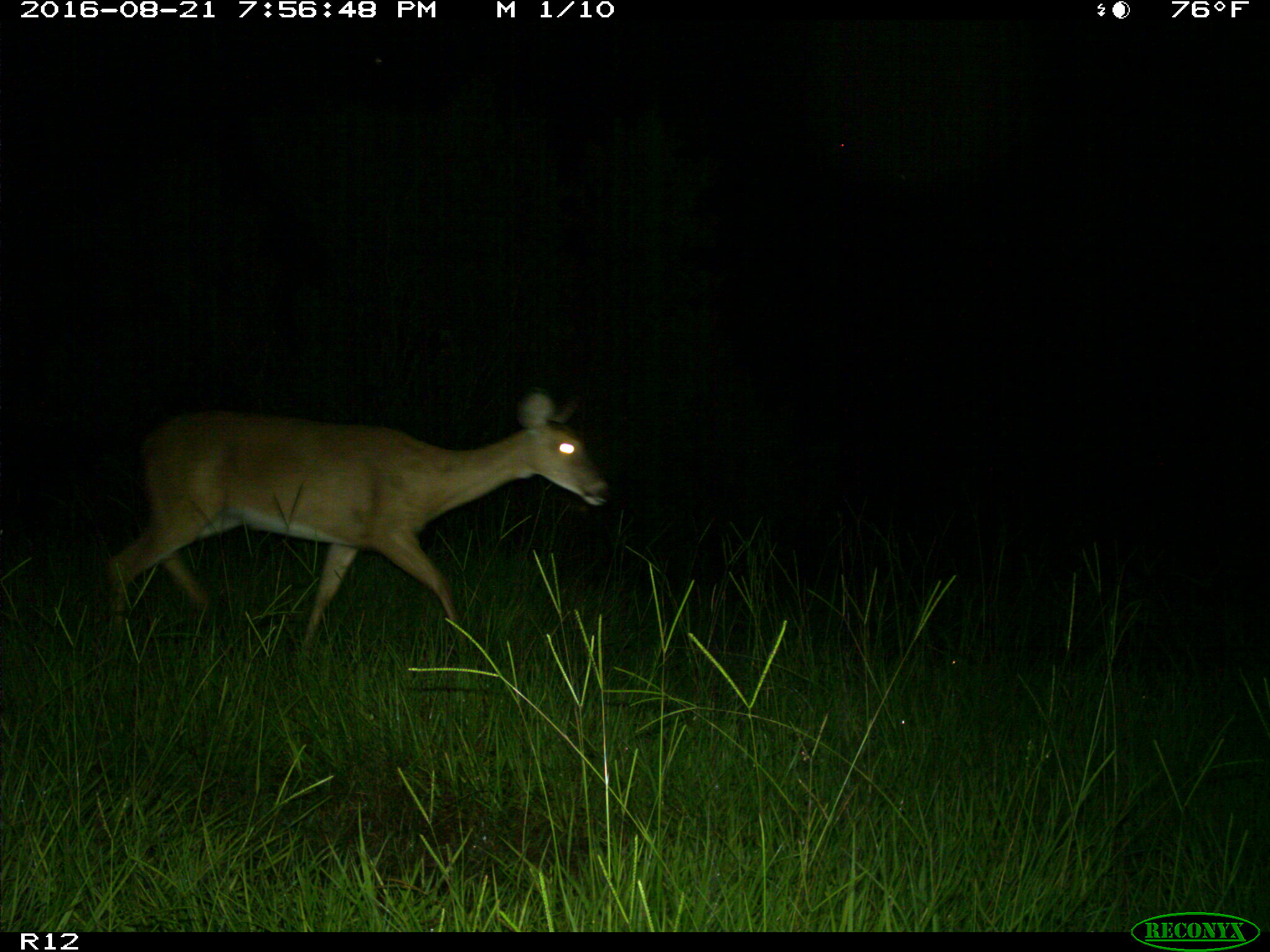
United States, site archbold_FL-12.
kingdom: Animalia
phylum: Chordata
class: Mammalia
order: Artiodactyla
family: Cervidae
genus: Odocoileus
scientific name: Odocoileus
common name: deer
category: unidentified deer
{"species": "unidentified deer (deer) (Odocoileus)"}